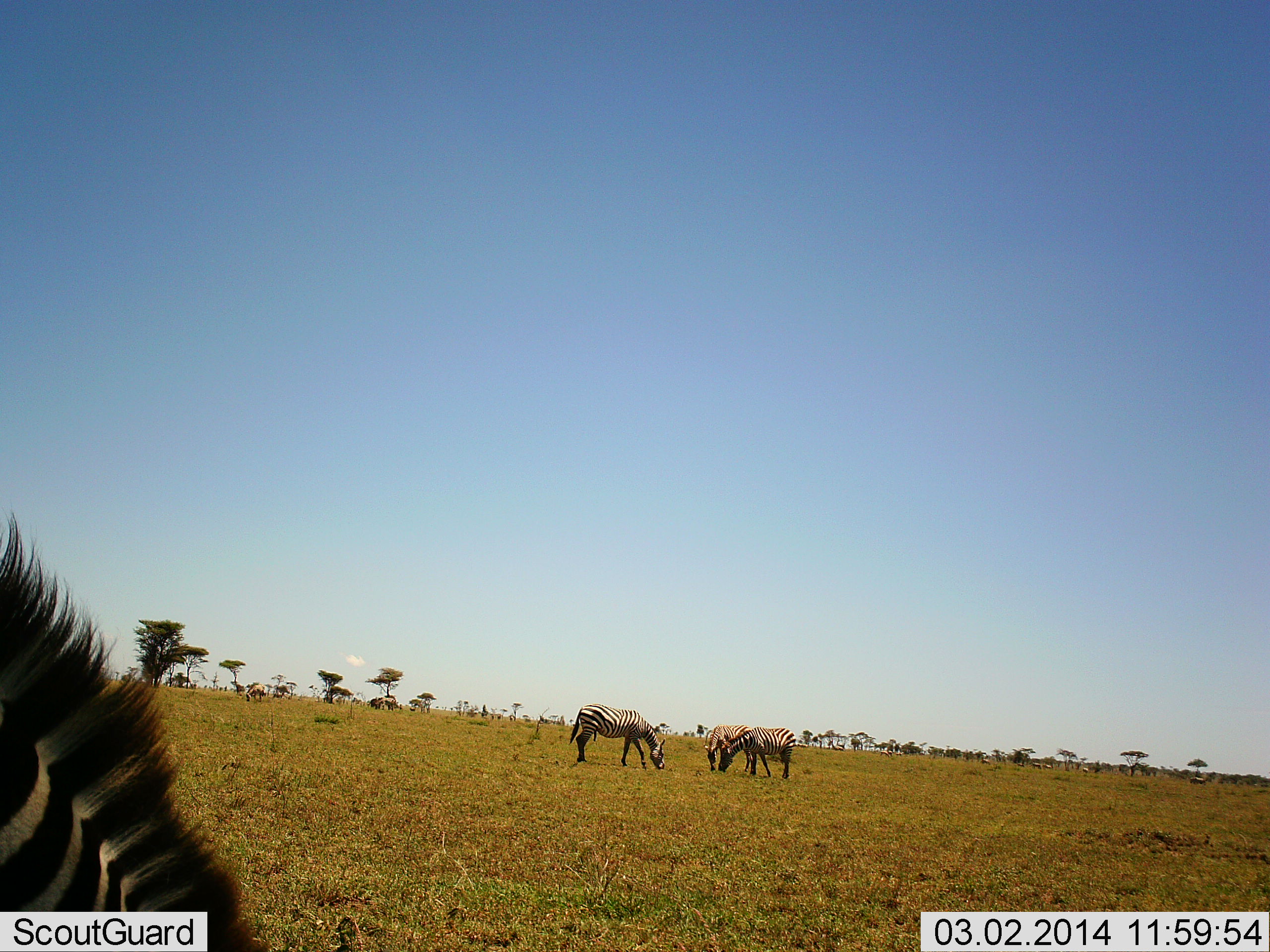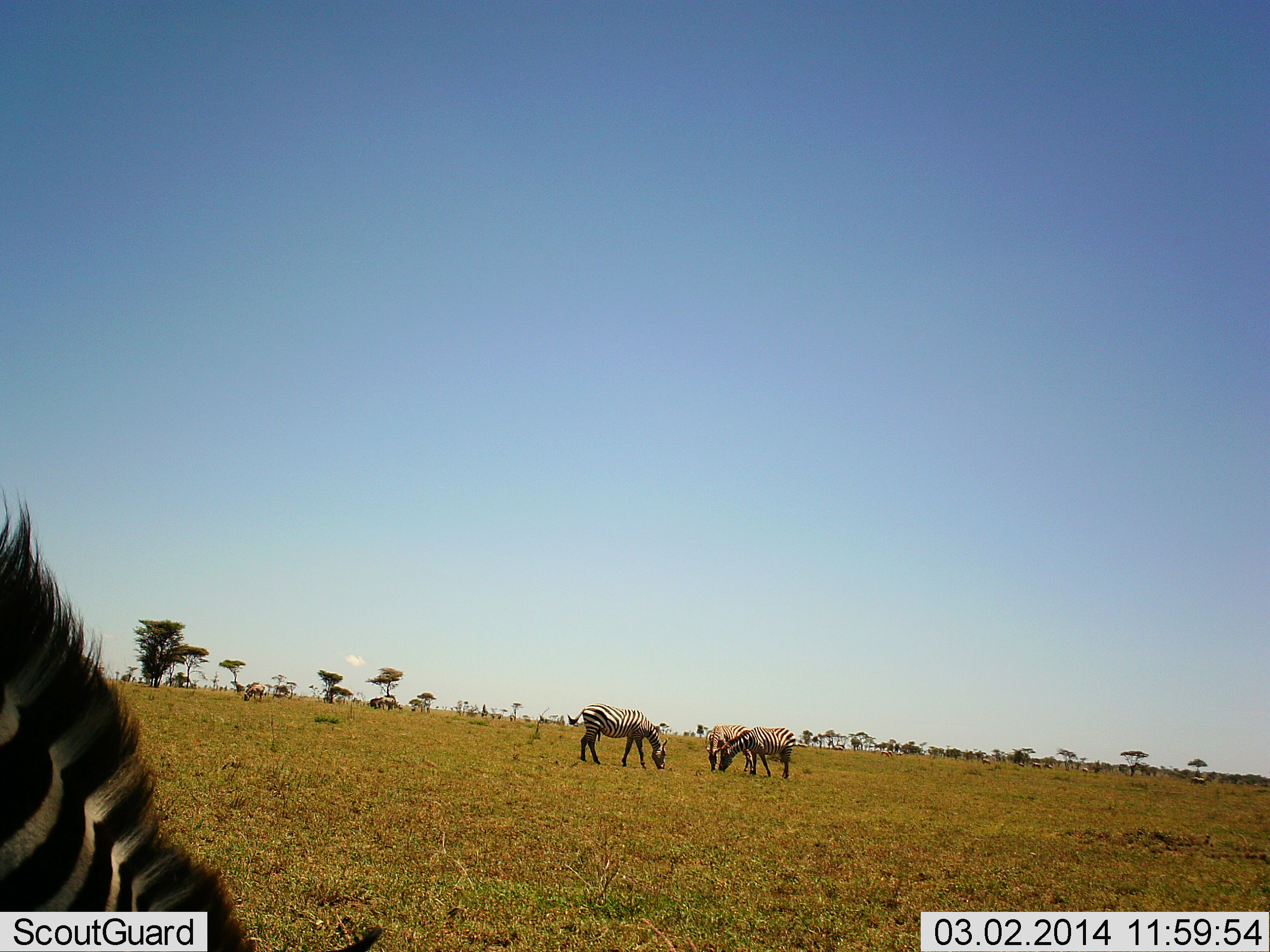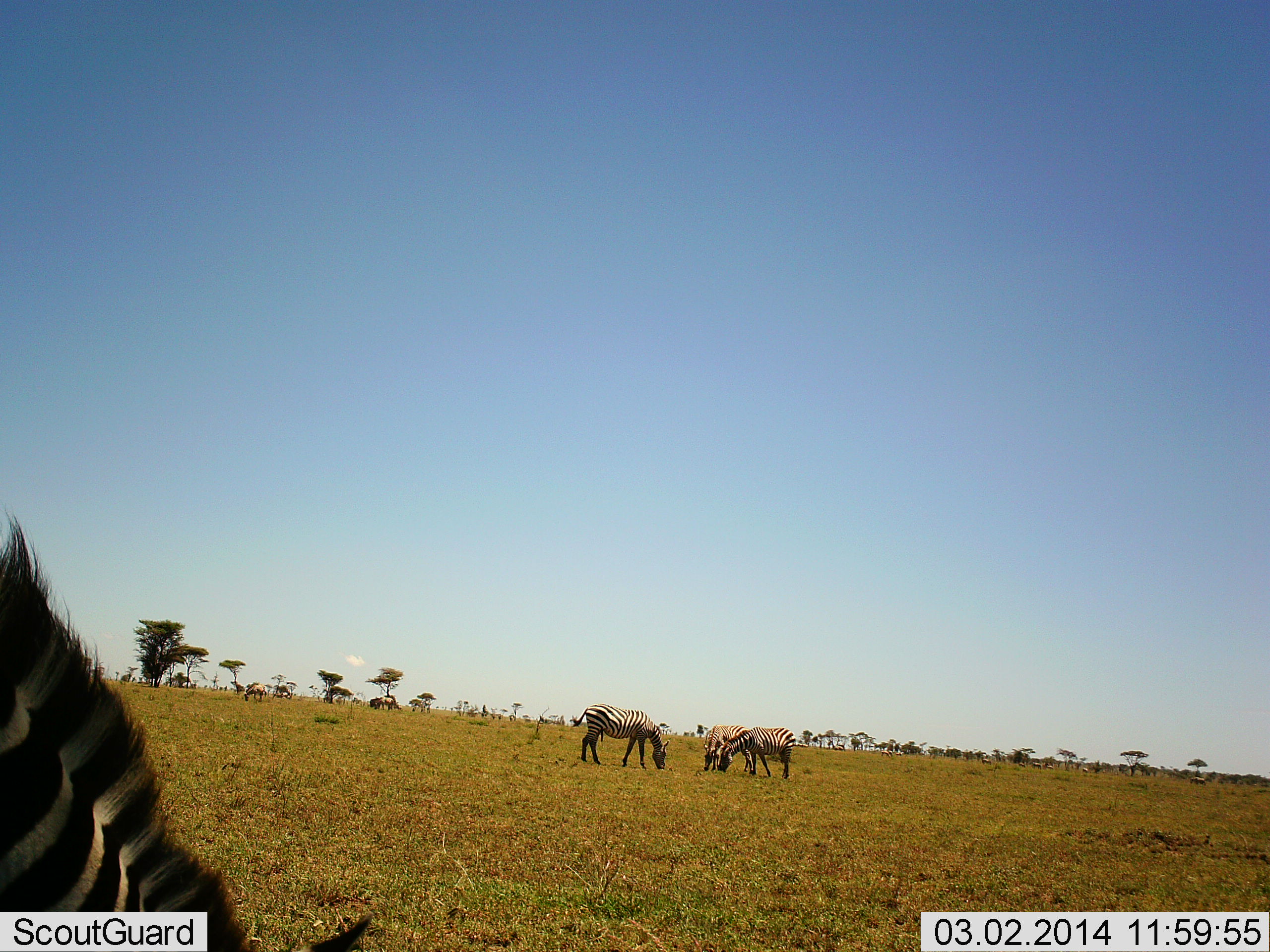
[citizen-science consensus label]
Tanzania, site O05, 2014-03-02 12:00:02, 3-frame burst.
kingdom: Animalia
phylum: Chordata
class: Mammalia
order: Perissodactyla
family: Equidae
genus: Equus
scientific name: Equus quagga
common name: plains zebra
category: zebra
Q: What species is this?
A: Zebra (plains zebra) (Equus quagga).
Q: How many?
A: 5.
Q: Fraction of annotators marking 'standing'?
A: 40%.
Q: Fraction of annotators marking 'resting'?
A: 0%.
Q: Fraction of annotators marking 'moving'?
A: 10%.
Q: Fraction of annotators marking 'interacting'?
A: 0%.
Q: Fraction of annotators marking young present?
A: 0%.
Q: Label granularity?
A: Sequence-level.